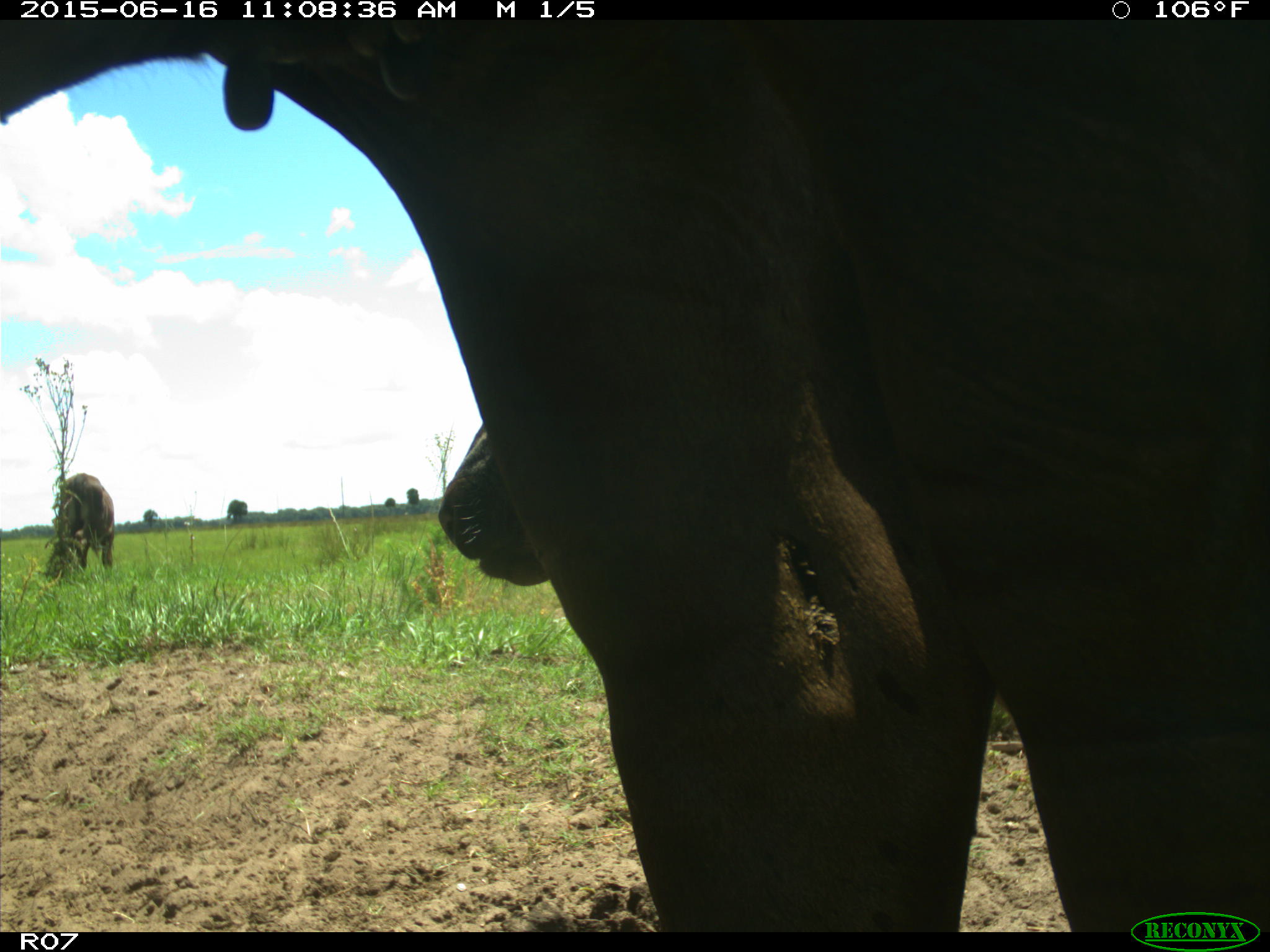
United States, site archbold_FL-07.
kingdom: Animalia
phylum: Chordata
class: Mammalia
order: Artiodactyla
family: Bovidae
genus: Bos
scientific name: Bos taurus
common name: domestic cow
Bos taurus (domestic cow).